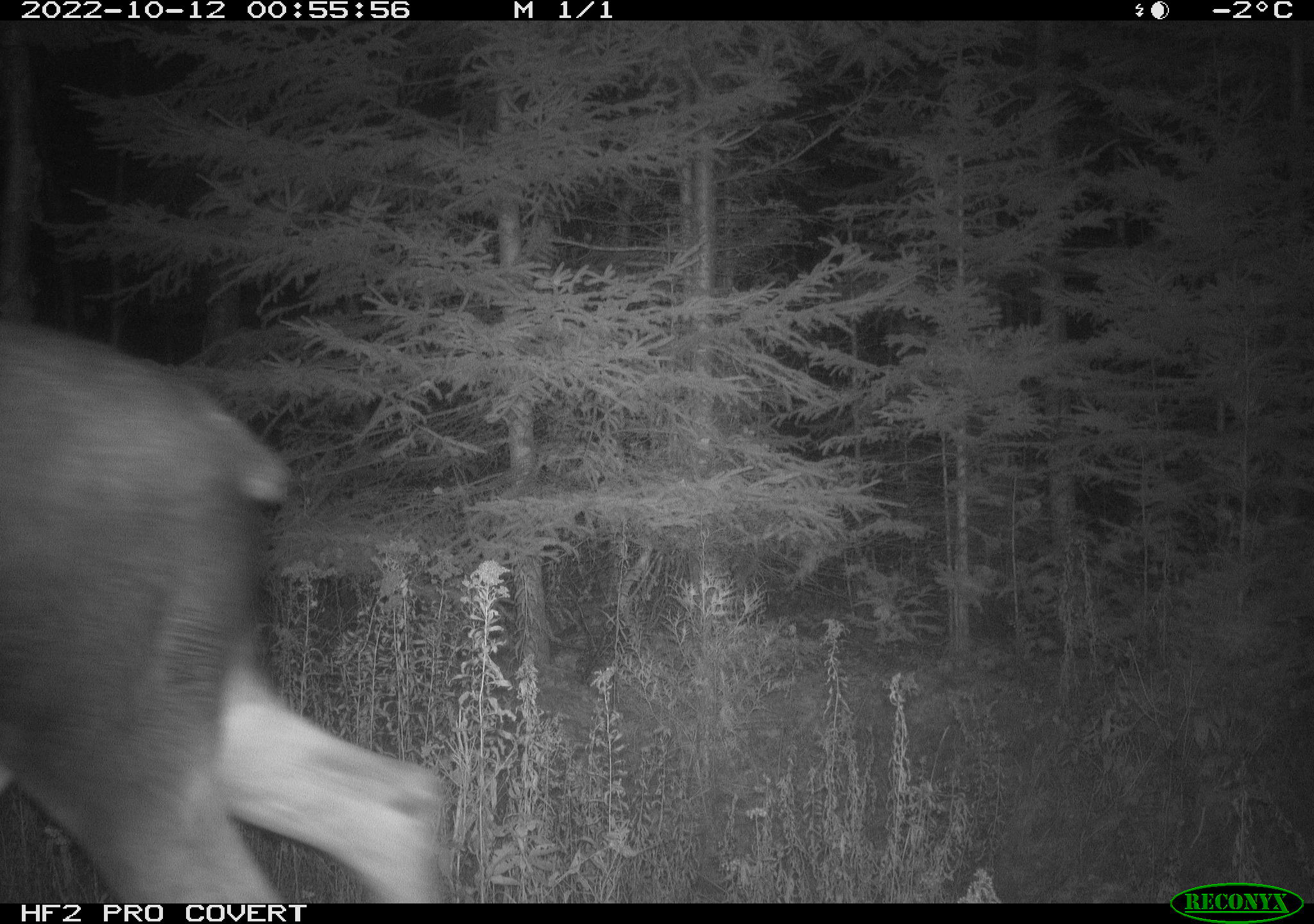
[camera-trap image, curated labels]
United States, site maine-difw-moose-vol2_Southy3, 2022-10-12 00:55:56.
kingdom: Animalia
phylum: Chordata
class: Mammalia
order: Artiodactyla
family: Cervidae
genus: Alces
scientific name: Alces alces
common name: moose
Moose (Alces alces).